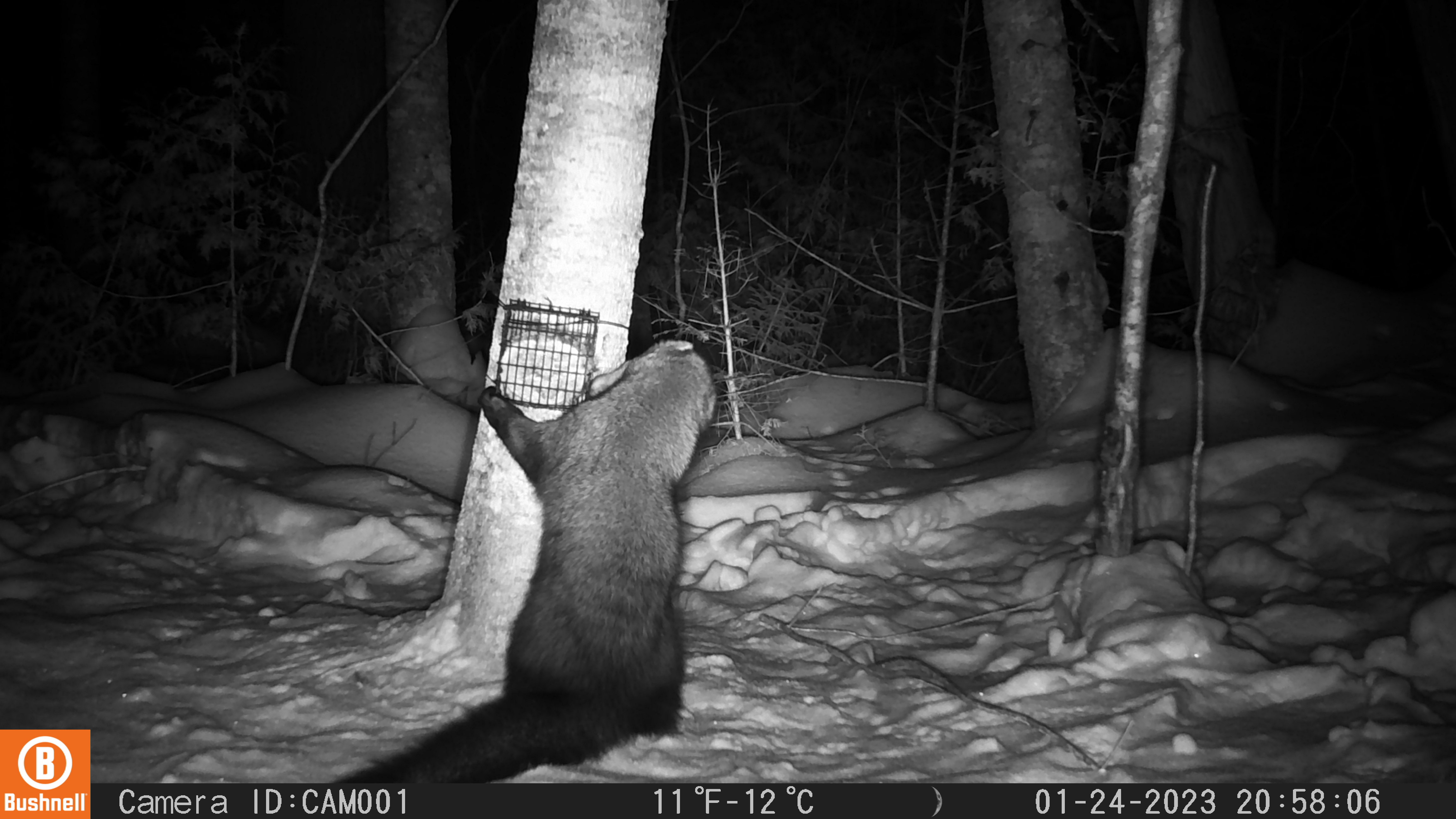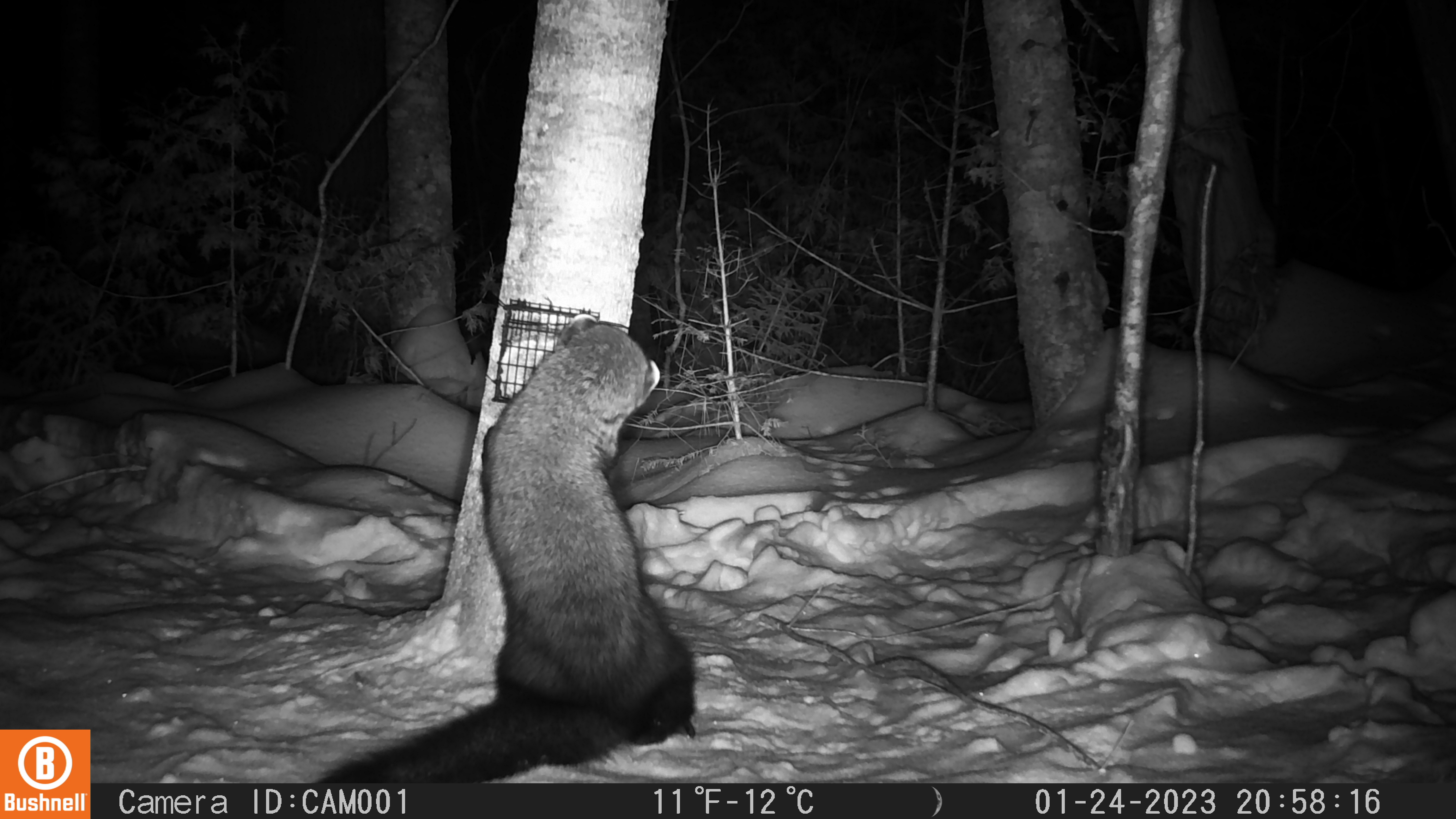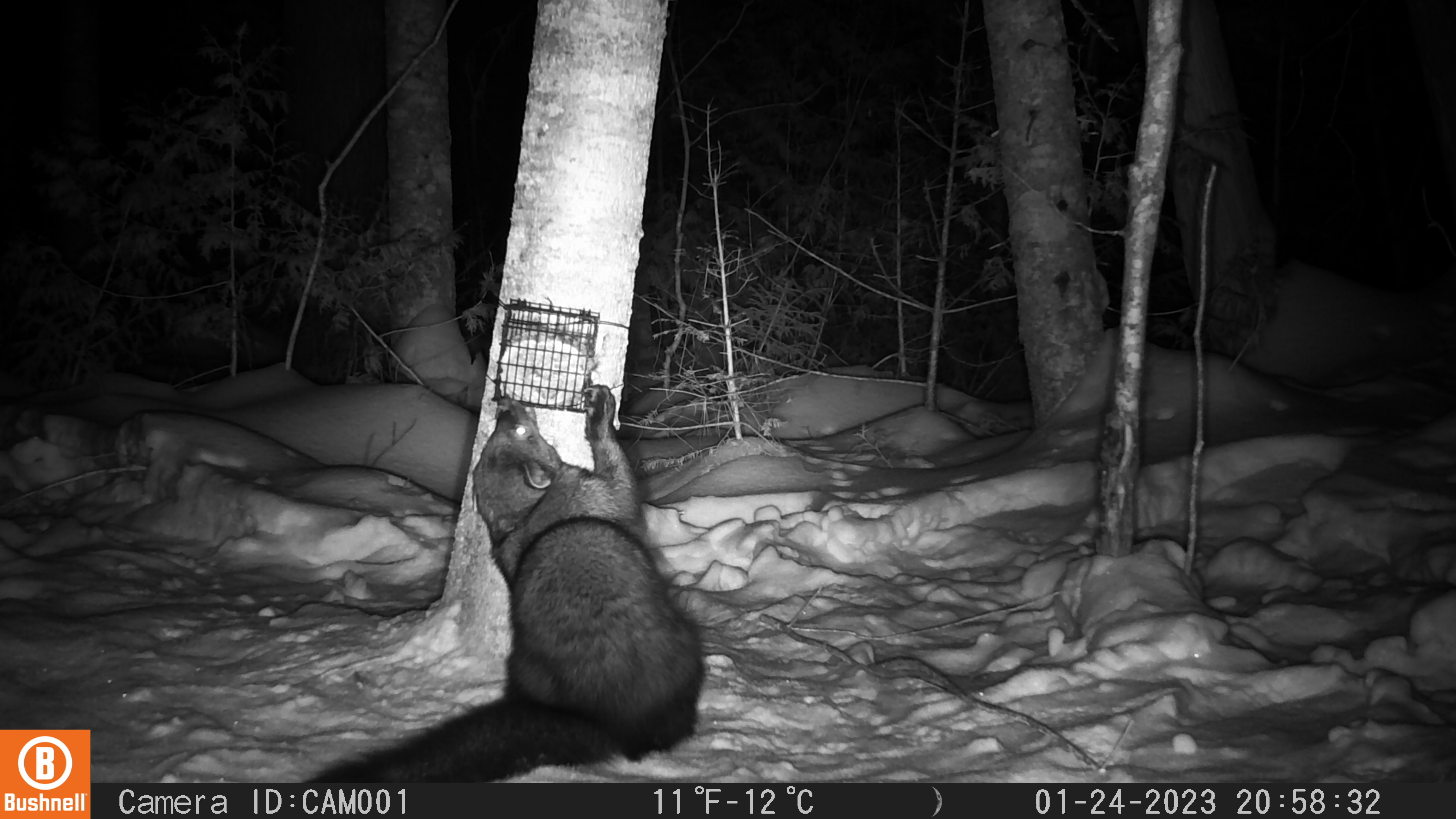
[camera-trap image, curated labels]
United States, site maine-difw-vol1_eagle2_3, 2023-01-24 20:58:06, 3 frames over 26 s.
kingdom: Animalia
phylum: Chordata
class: Mammalia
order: Carnivora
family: Mustelidae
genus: Pekania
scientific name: Pekania pennanti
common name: fisher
Fisher (Pekania pennanti).